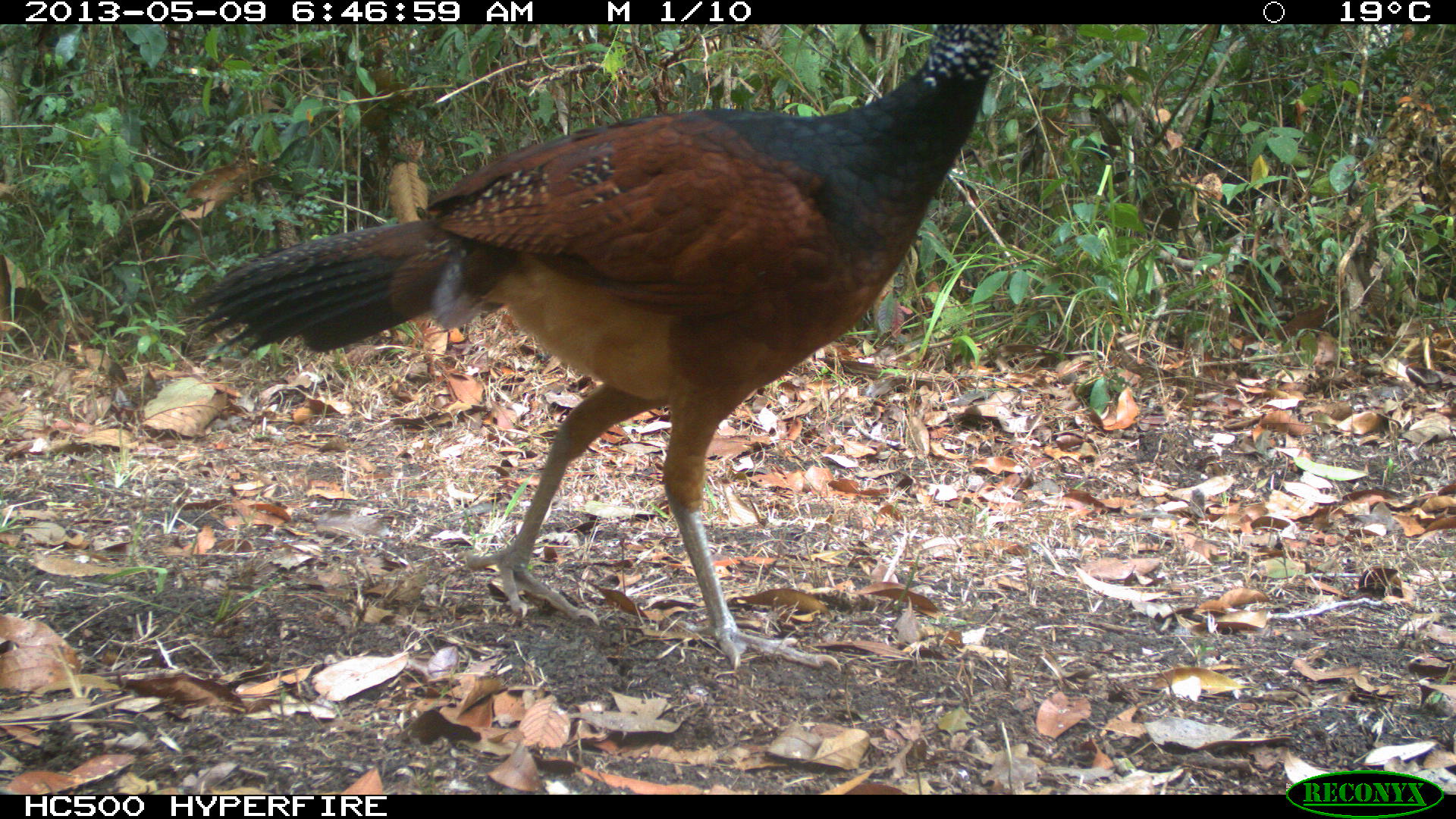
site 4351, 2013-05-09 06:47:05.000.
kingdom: Animalia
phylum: Chordata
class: Aves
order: Galliformes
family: Cracidae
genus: Crax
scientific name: Crax rubra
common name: great curassow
Crax rubra (great curassow), count 2.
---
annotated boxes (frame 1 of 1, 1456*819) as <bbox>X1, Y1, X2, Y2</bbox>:
crax rubra: <bbox>180, 25, 1004, 672</bbox>